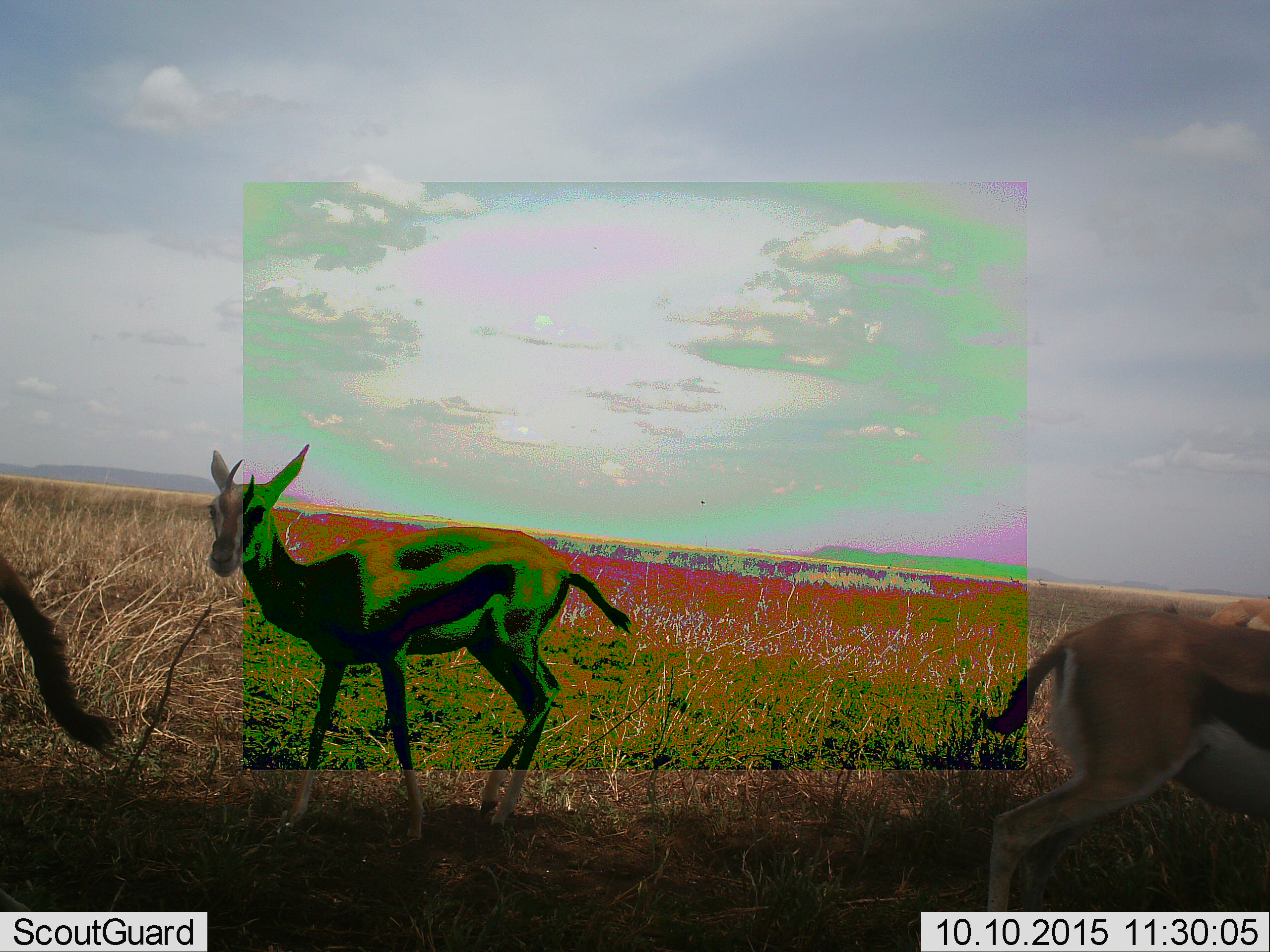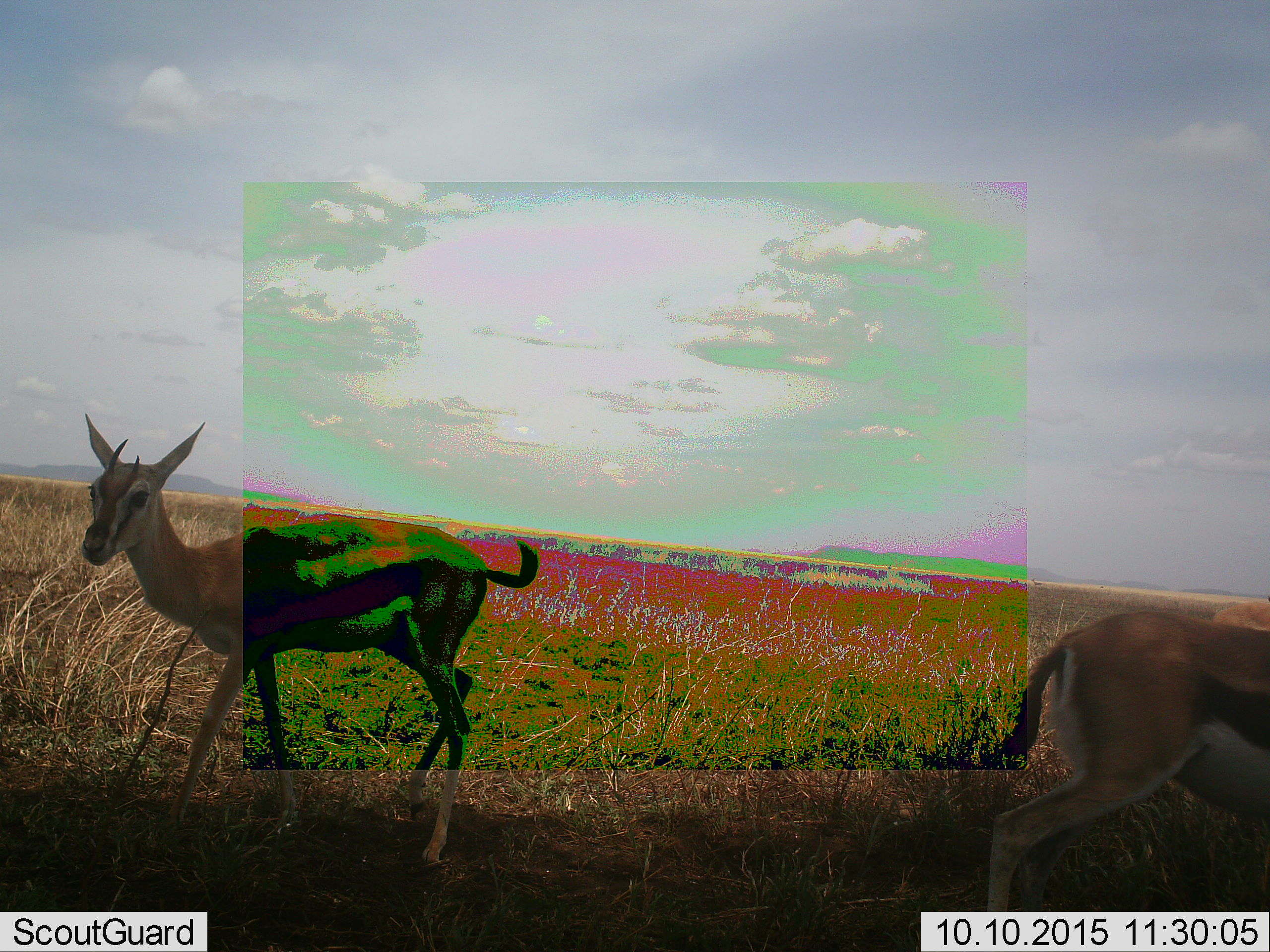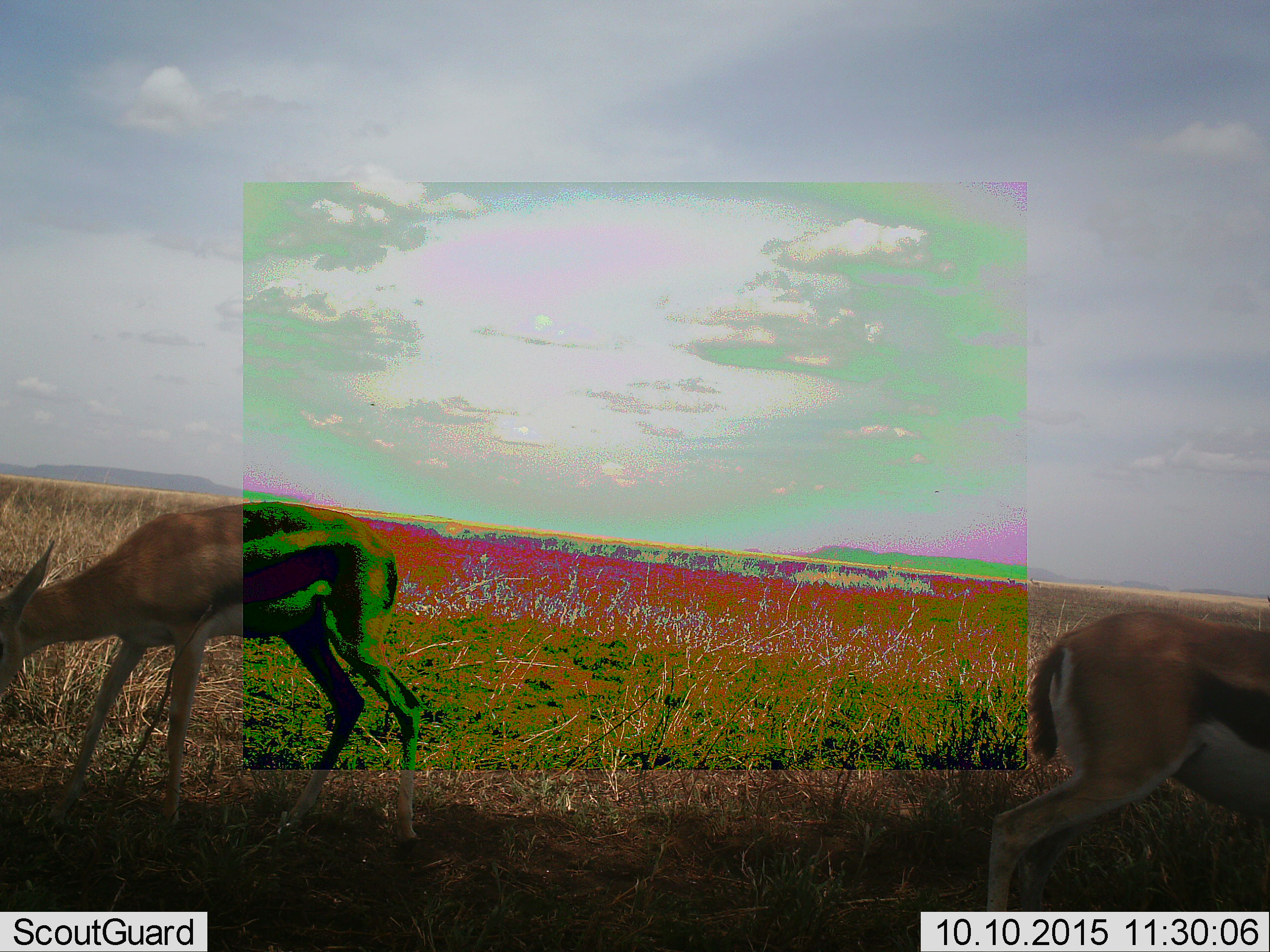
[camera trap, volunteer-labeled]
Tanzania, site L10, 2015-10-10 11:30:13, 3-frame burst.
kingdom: Animalia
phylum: Chordata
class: Mammalia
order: Artiodactyla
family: Bovidae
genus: Eudorcas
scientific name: Eudorcas thomsonii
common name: thomson's gazelle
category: gazellethomsons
Gazellethomsons (thomson's gazelle) (Eudorcas thomsonii), count 3. Behavior (volunteer vote fractions): standing 38%, resting 0%, moving 75%, interacting 0%. Young present (vote fraction): 12%. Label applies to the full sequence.